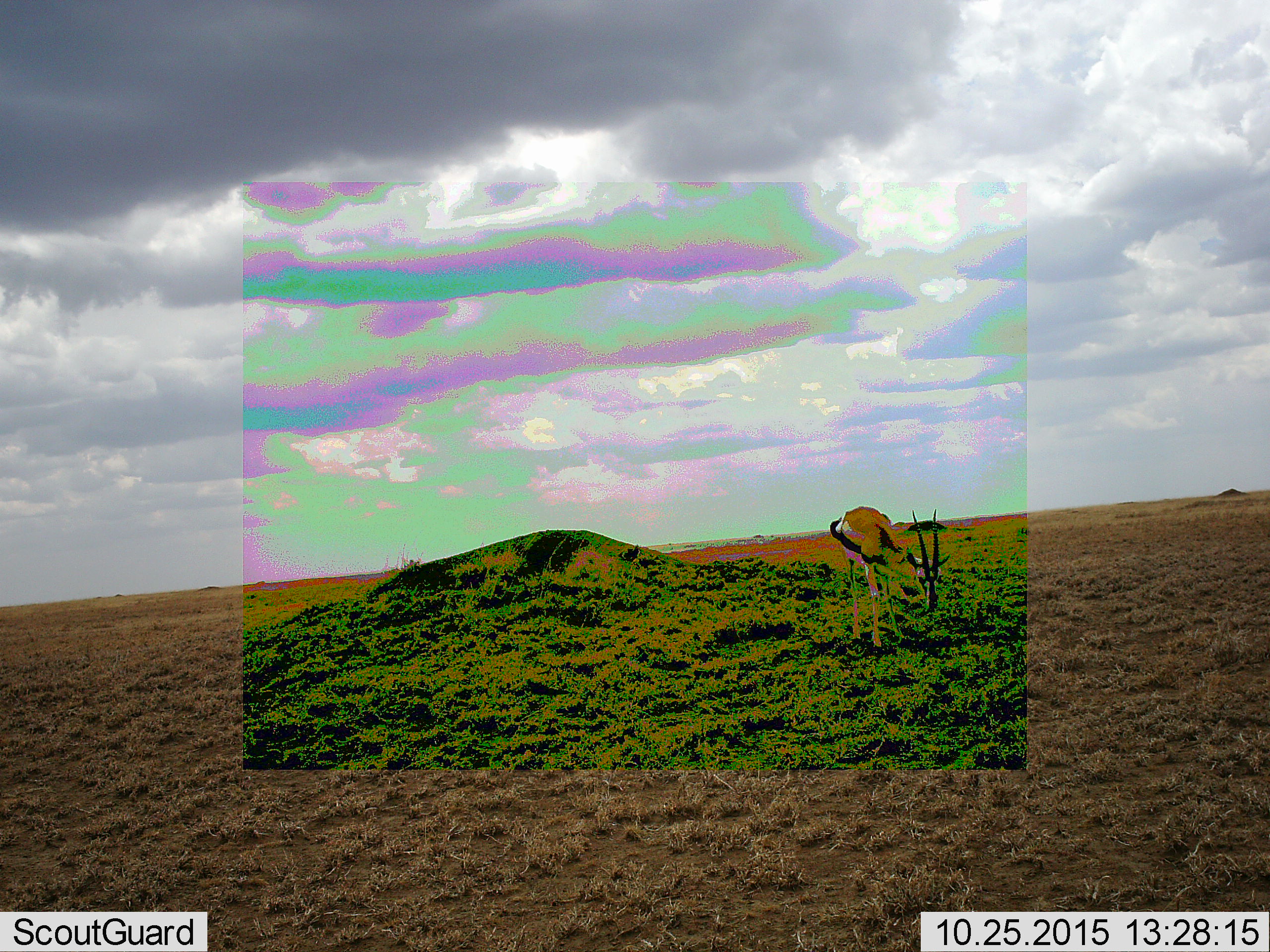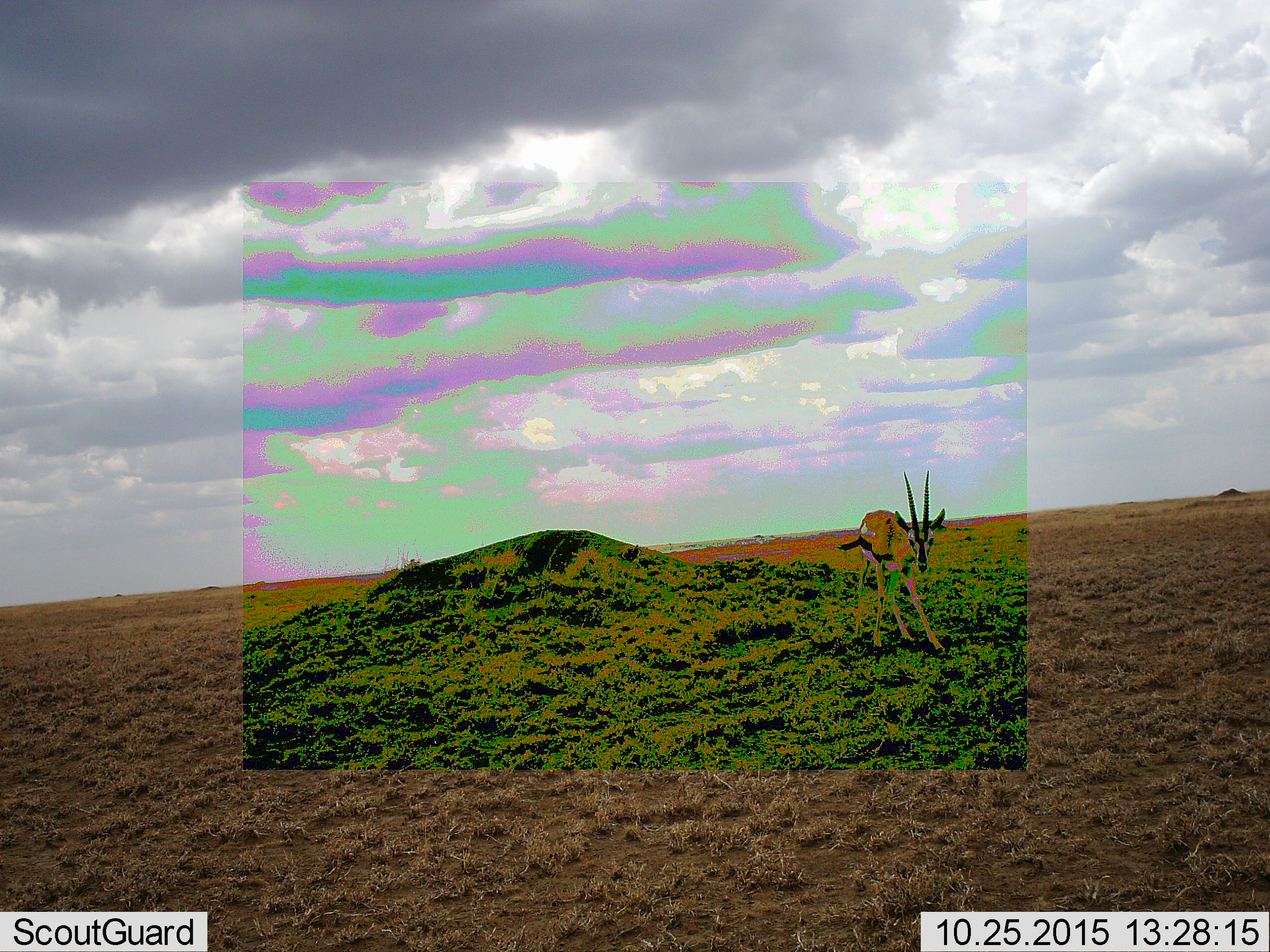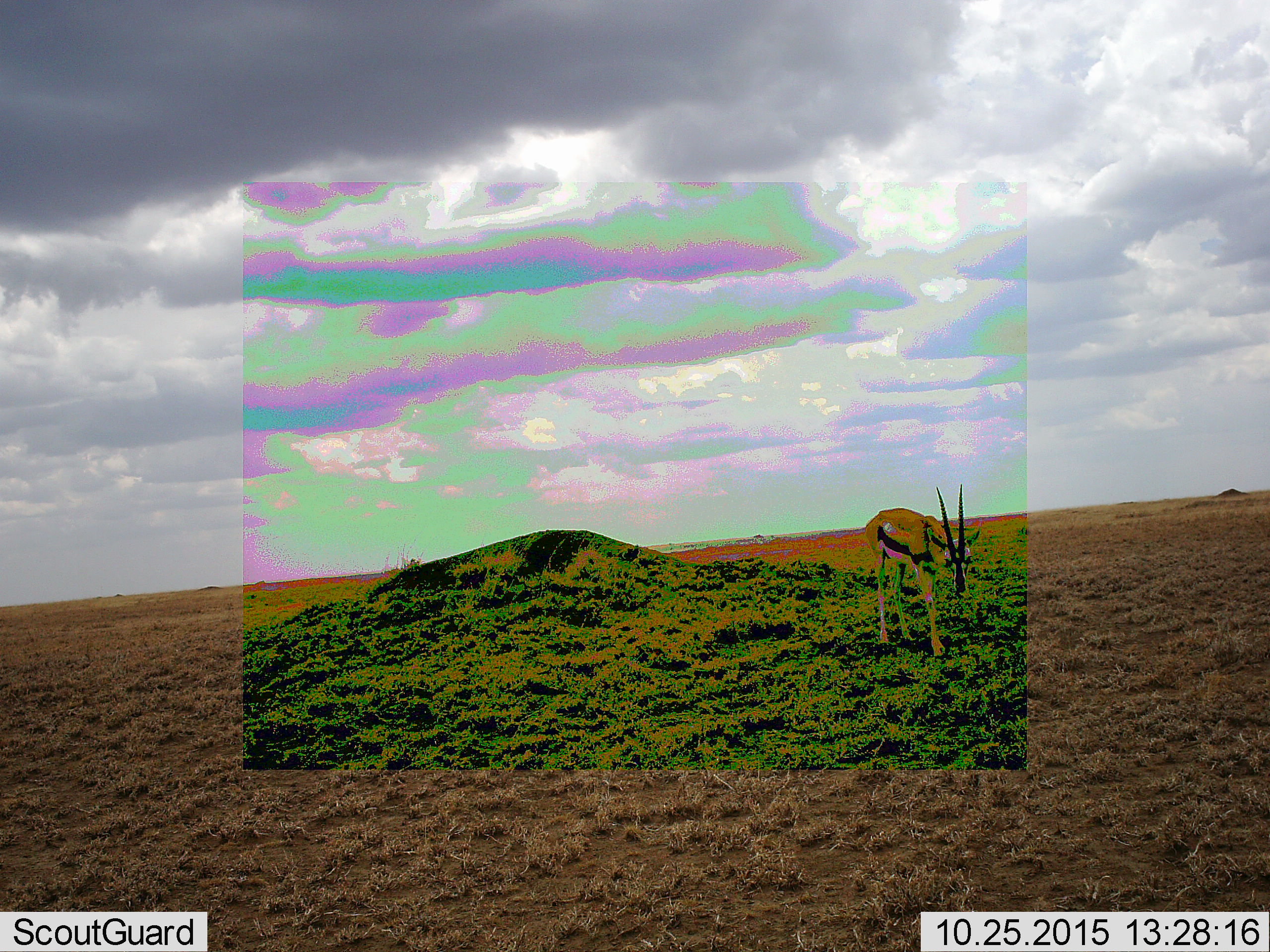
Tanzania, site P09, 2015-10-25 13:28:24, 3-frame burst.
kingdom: Animalia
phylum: Chordata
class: Mammalia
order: Artiodactyla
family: Bovidae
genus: Eudorcas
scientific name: Eudorcas thomsonii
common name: thomson's gazelle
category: gazellethomsons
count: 1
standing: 12%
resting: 0%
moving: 62%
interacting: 0%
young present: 0%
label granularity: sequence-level